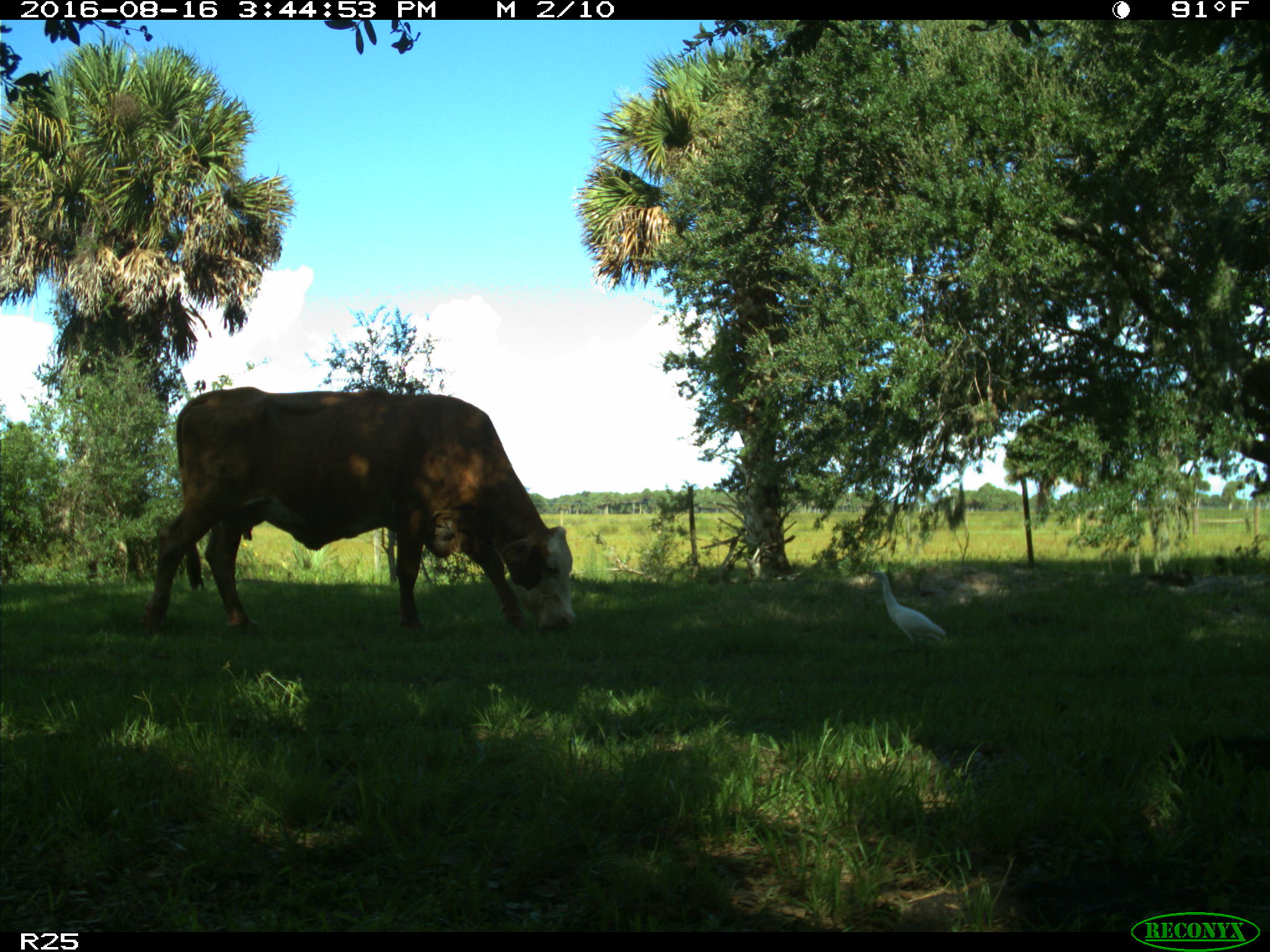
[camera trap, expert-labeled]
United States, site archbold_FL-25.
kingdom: Animalia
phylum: Chordata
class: Mammalia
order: Artiodactyla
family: Bovidae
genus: Bos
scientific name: Bos taurus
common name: domestic cow